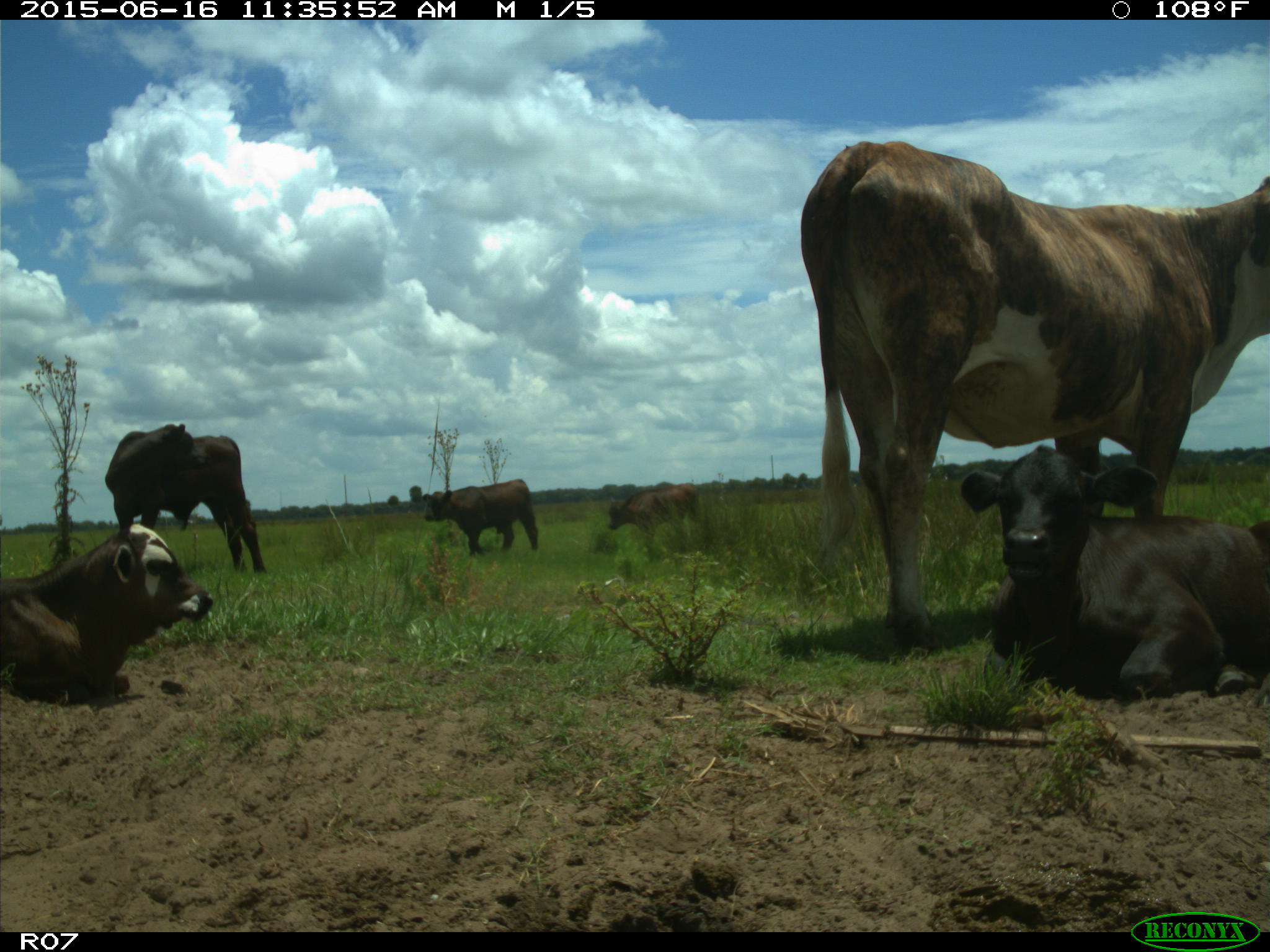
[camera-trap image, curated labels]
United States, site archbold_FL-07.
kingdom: Animalia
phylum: Chordata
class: Mammalia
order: Artiodactyla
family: Bovidae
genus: Bos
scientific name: Bos taurus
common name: domestic cow